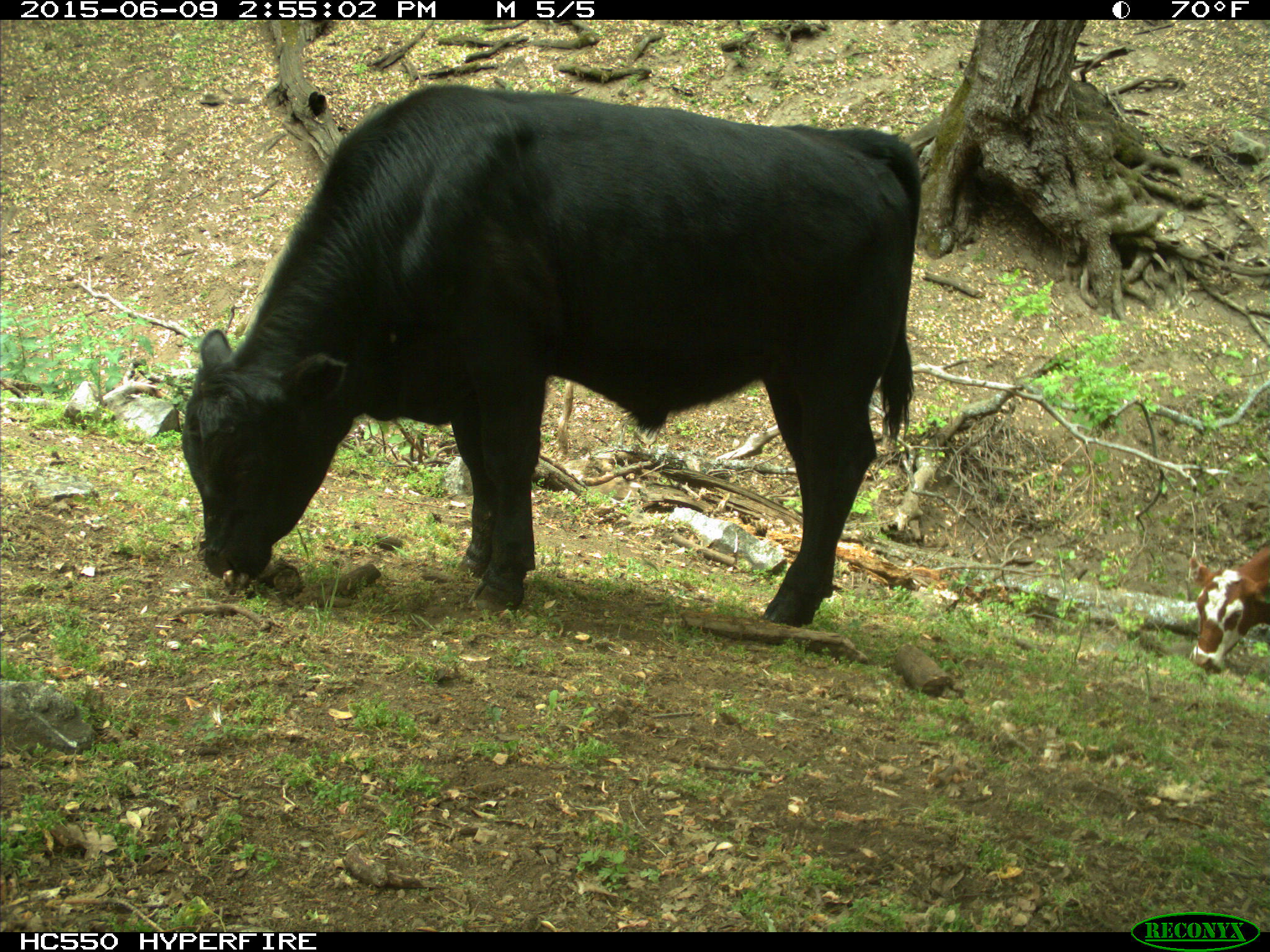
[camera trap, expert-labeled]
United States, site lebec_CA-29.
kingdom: Animalia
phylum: Chordata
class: Mammalia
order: Artiodactyla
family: Bovidae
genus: Bos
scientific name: Bos taurus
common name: domestic cow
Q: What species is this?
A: Bos taurus (domestic cow).